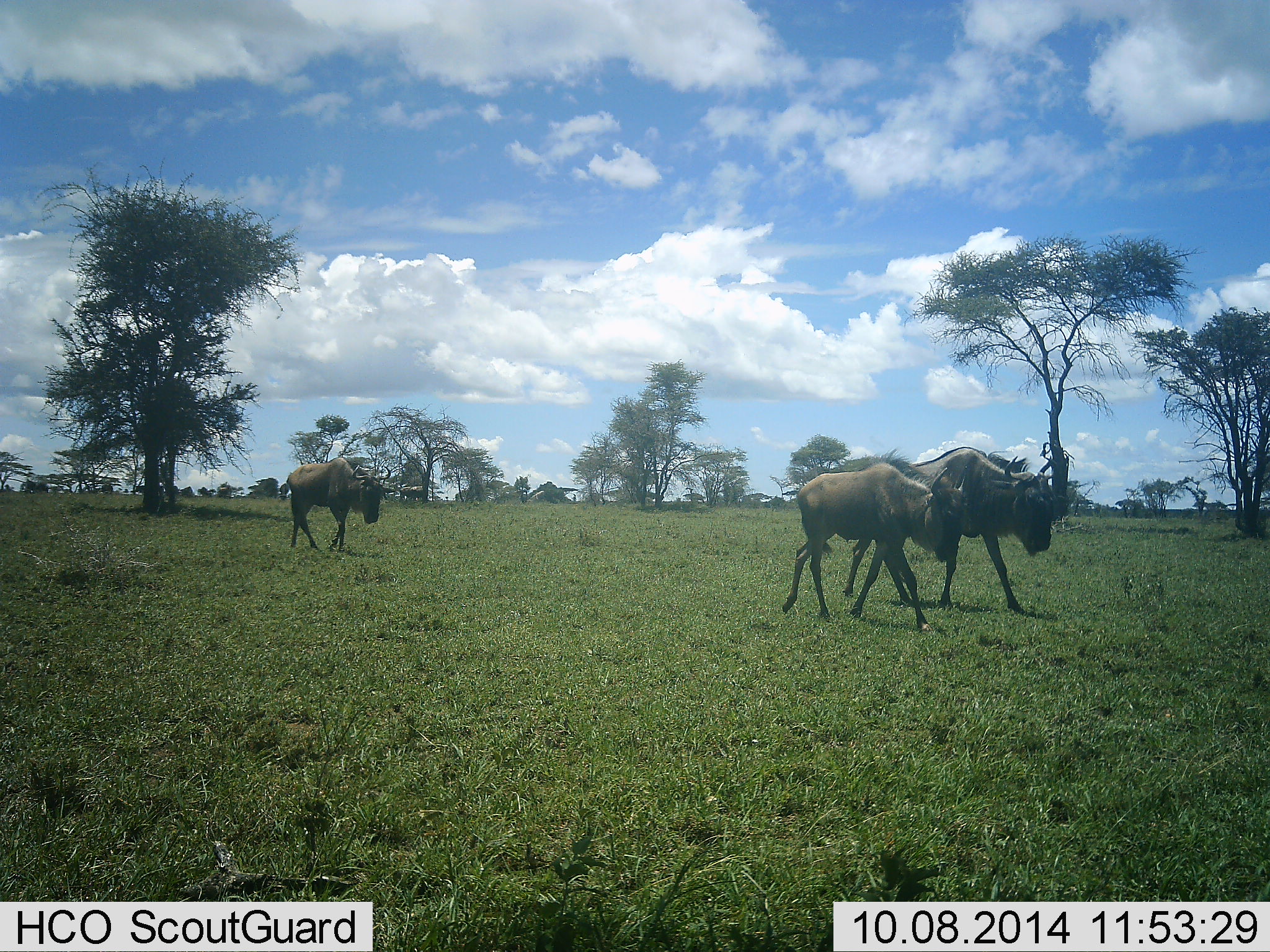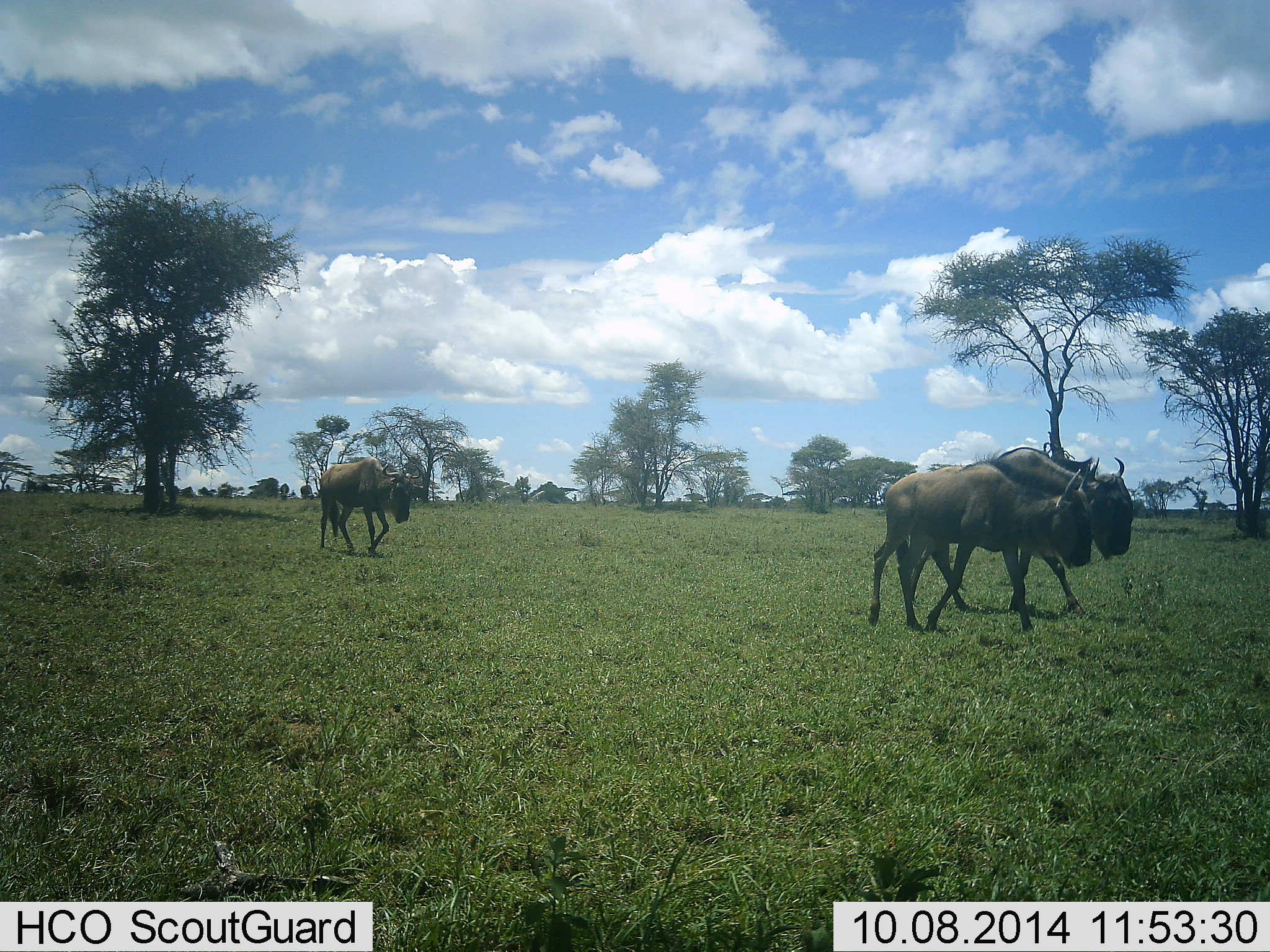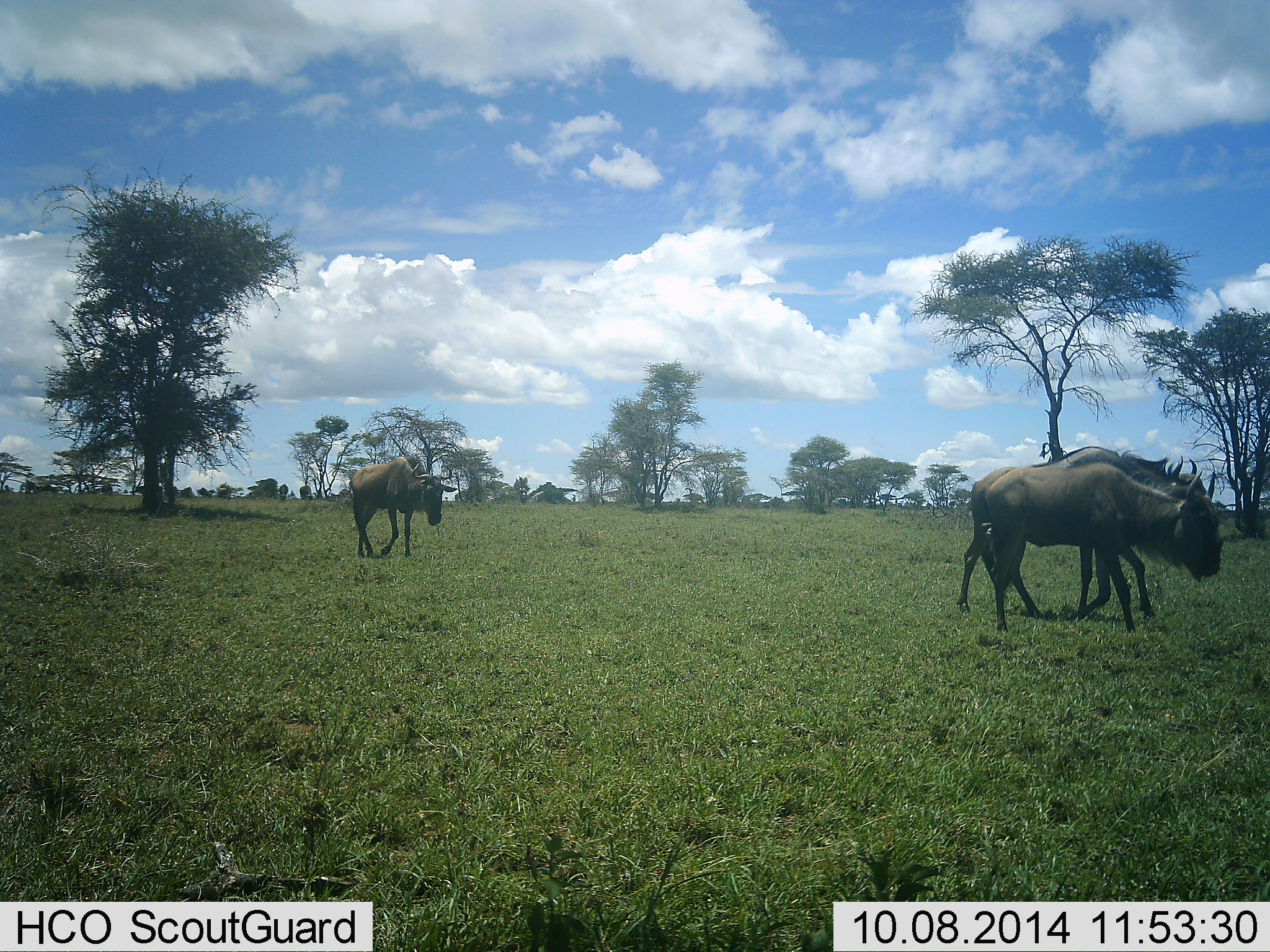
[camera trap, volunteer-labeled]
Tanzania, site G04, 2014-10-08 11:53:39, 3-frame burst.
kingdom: Animalia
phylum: Chordata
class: Mammalia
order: Artiodactyla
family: Bovidae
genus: Connochaetes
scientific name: Connochaetes taurinus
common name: blue wildebeest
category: wildebeest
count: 3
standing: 0%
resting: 0%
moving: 100%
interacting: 0%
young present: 10%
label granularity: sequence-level